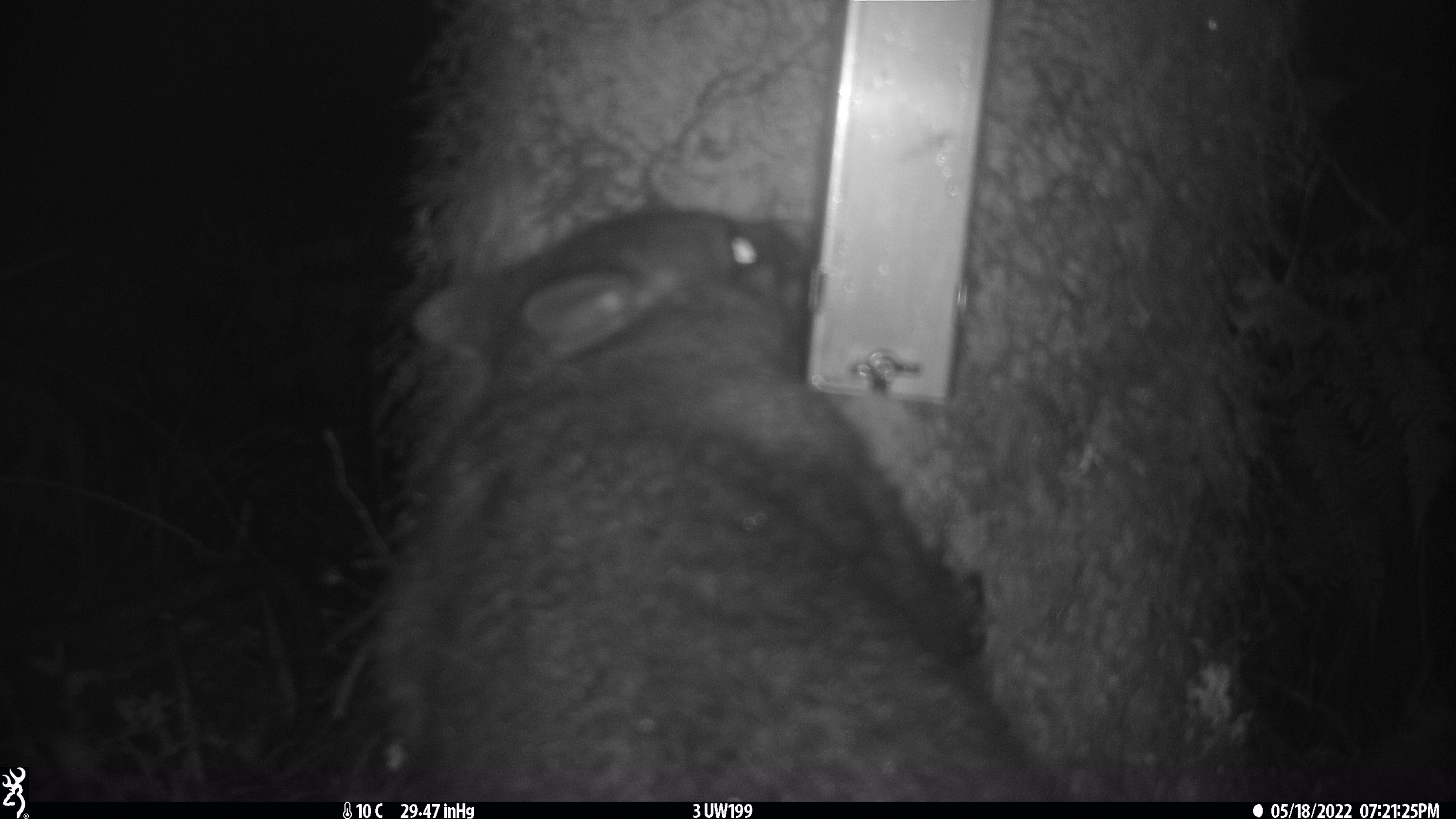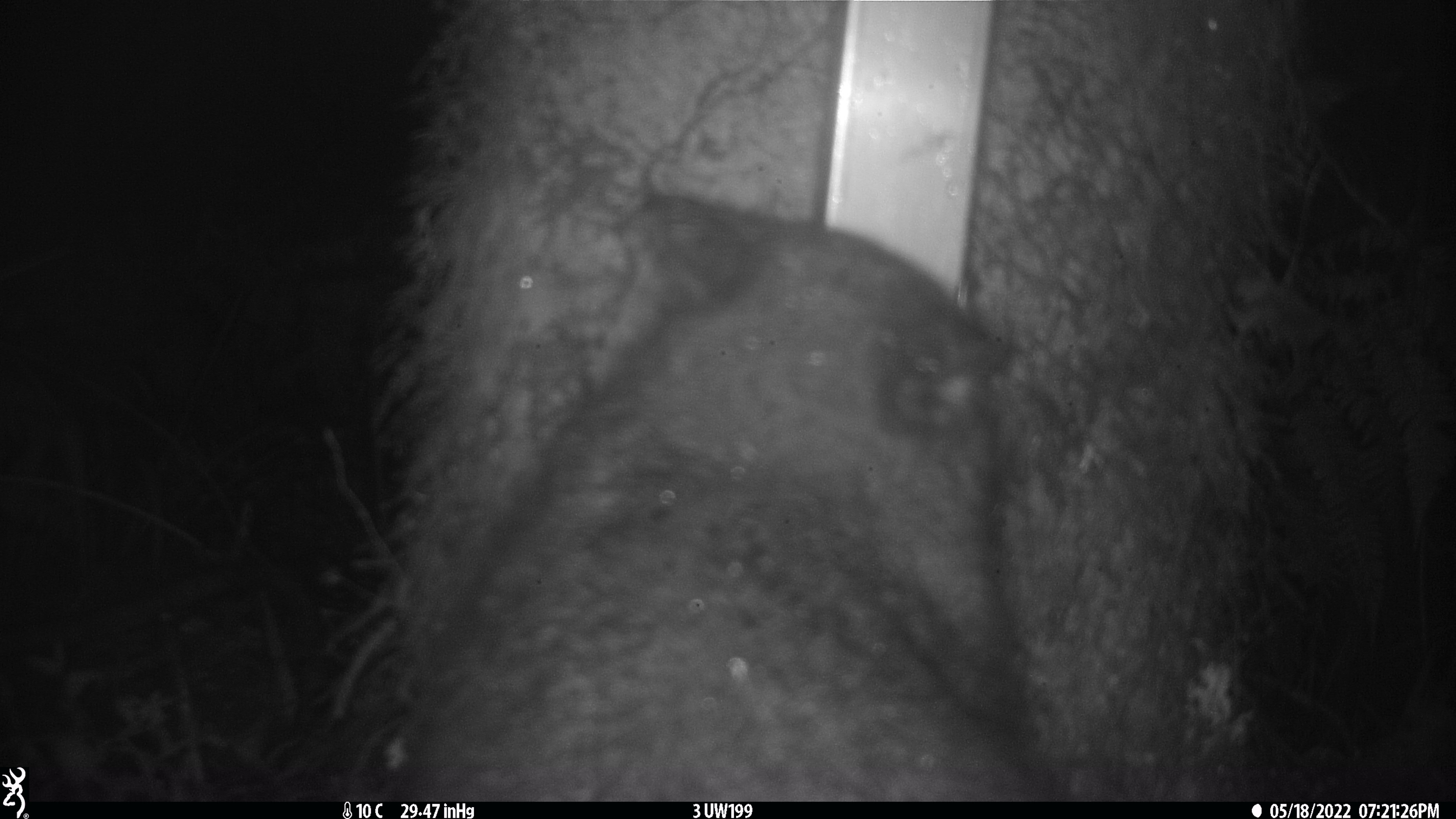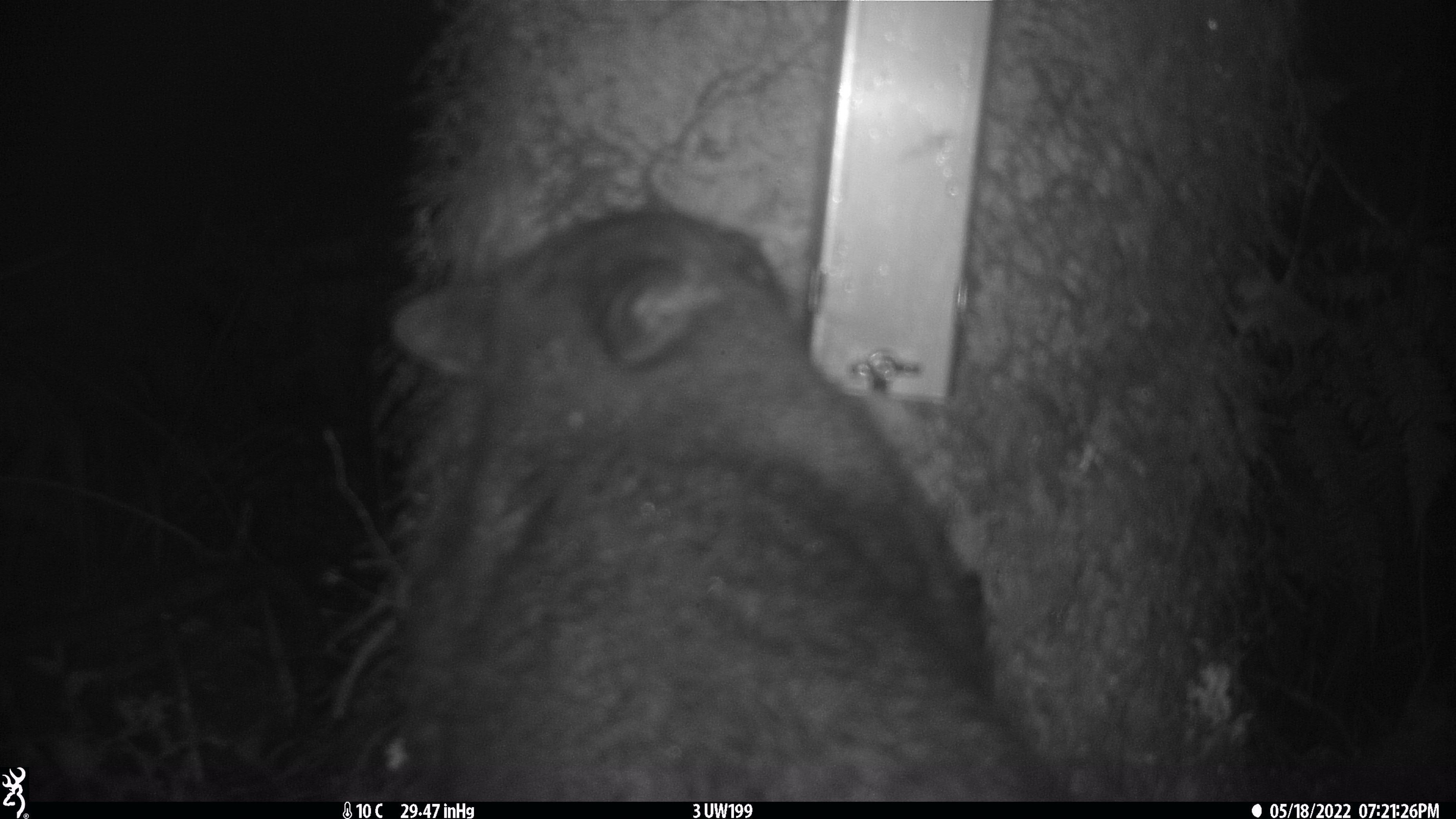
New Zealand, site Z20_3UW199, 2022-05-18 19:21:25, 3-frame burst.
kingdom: Animalia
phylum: Chordata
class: Mammalia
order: Diprotodontia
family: Phalangeridae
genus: Trichosurus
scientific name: Trichosurus vulpecula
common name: common brushtail possum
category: possum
Possum (common brushtail possum) (Trichosurus vulpecula).